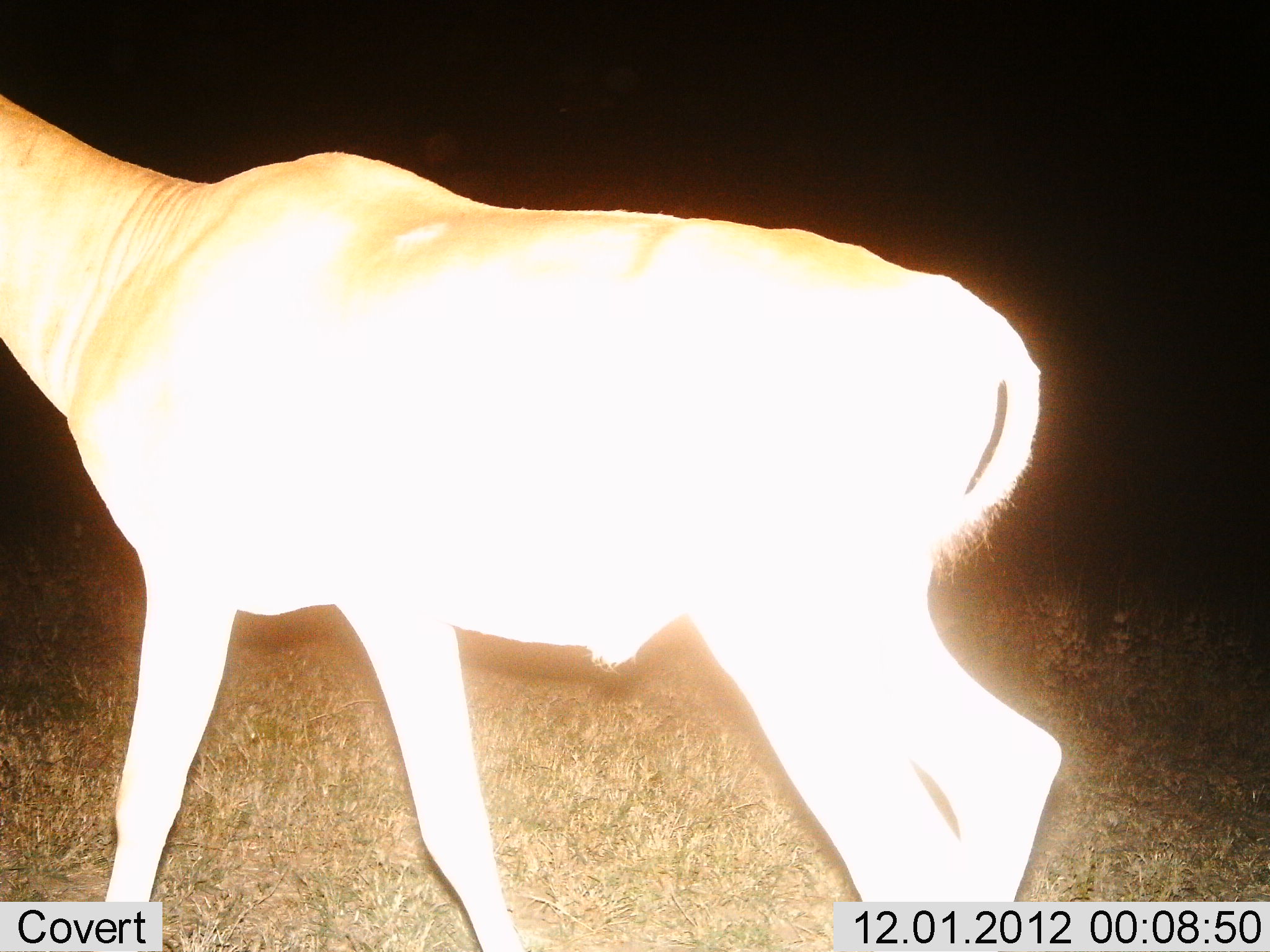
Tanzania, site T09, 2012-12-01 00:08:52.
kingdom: Animalia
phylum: Chordata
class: Mammalia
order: Artiodactyla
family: Bovidae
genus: Alcelaphus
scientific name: Alcelaphus buselaphus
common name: hartebeest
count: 1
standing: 40%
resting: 0%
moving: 60%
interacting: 0%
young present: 0%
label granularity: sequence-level